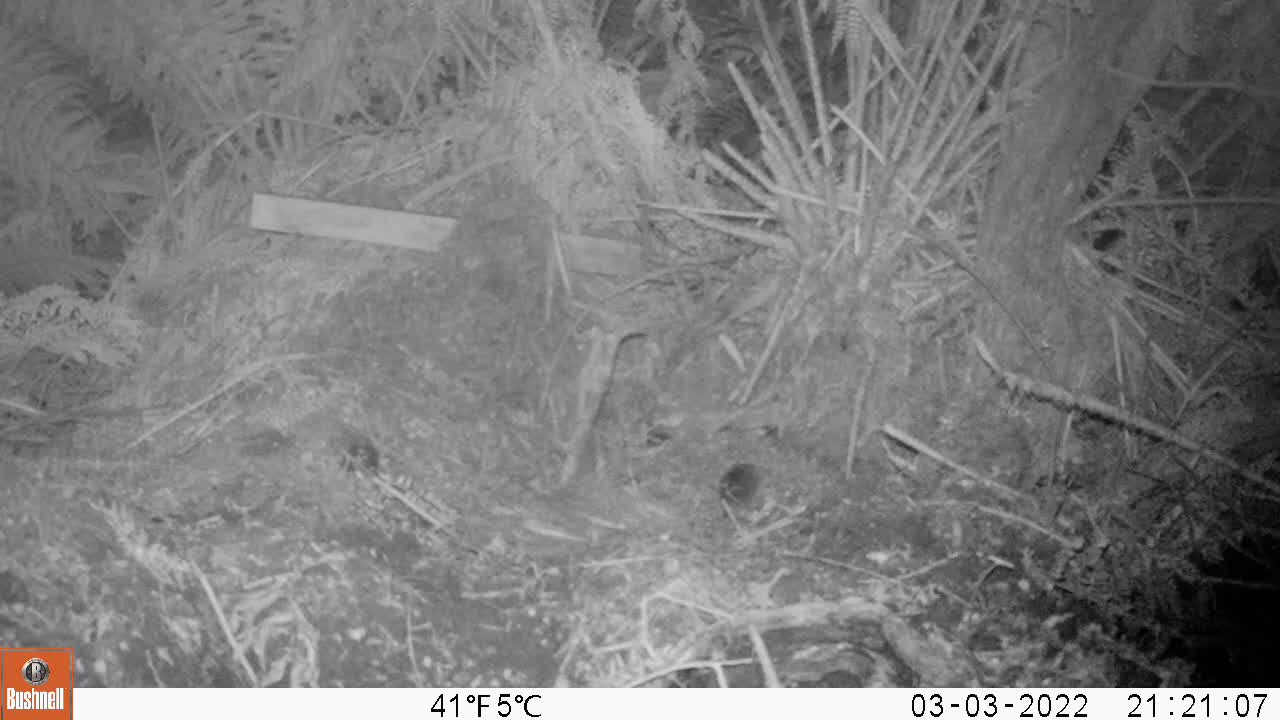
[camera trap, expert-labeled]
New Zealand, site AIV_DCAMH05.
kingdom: Animalia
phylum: Chordata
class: Mammalia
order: Rodentia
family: Muridae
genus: Mus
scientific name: Mus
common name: mouse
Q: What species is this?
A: Mouse (Mus).